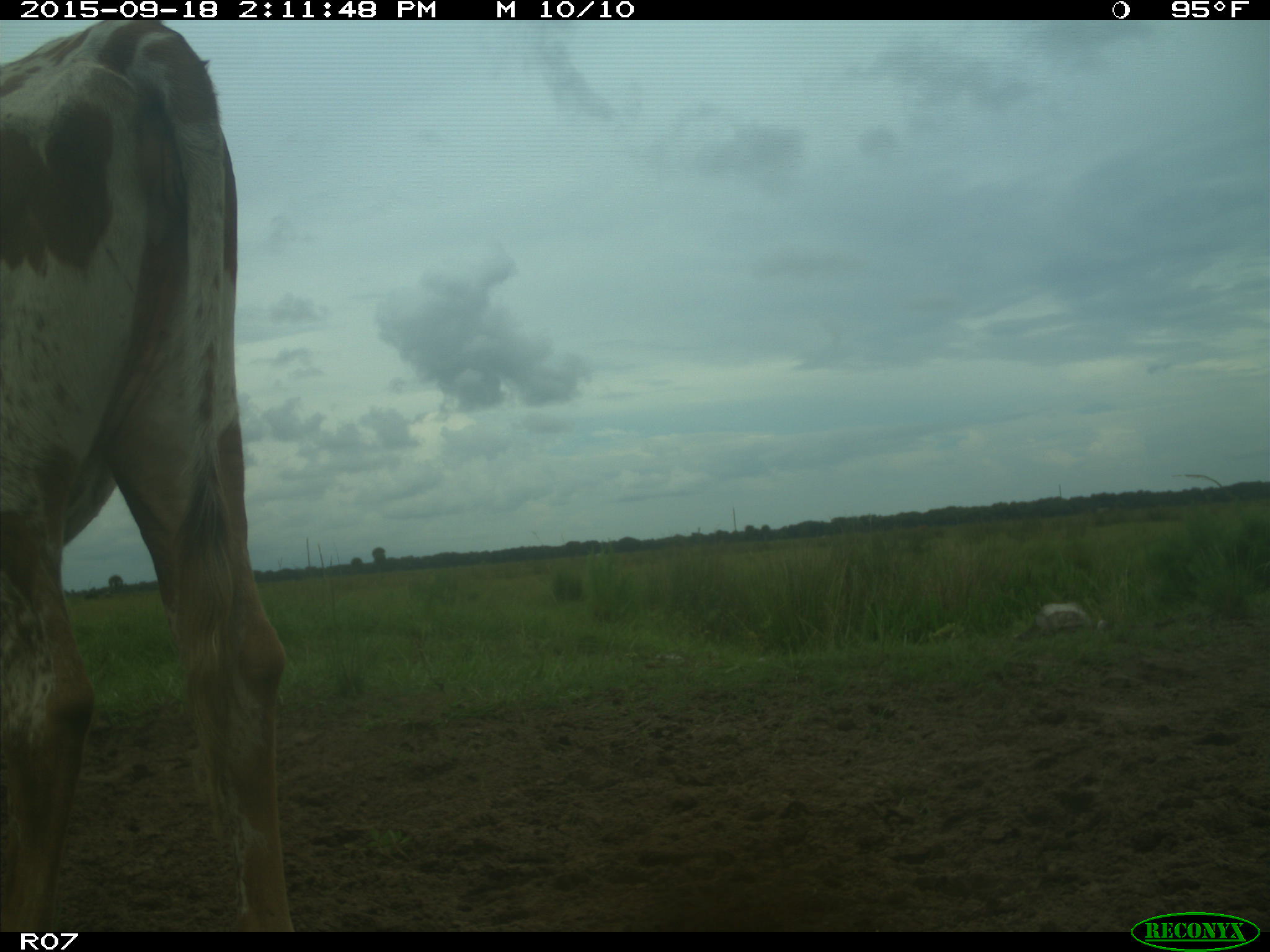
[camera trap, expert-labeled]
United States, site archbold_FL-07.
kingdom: Animalia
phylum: Chordata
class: Mammalia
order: Artiodactyla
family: Bovidae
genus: Bos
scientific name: Bos taurus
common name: domestic cow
Bos taurus (domestic cow).